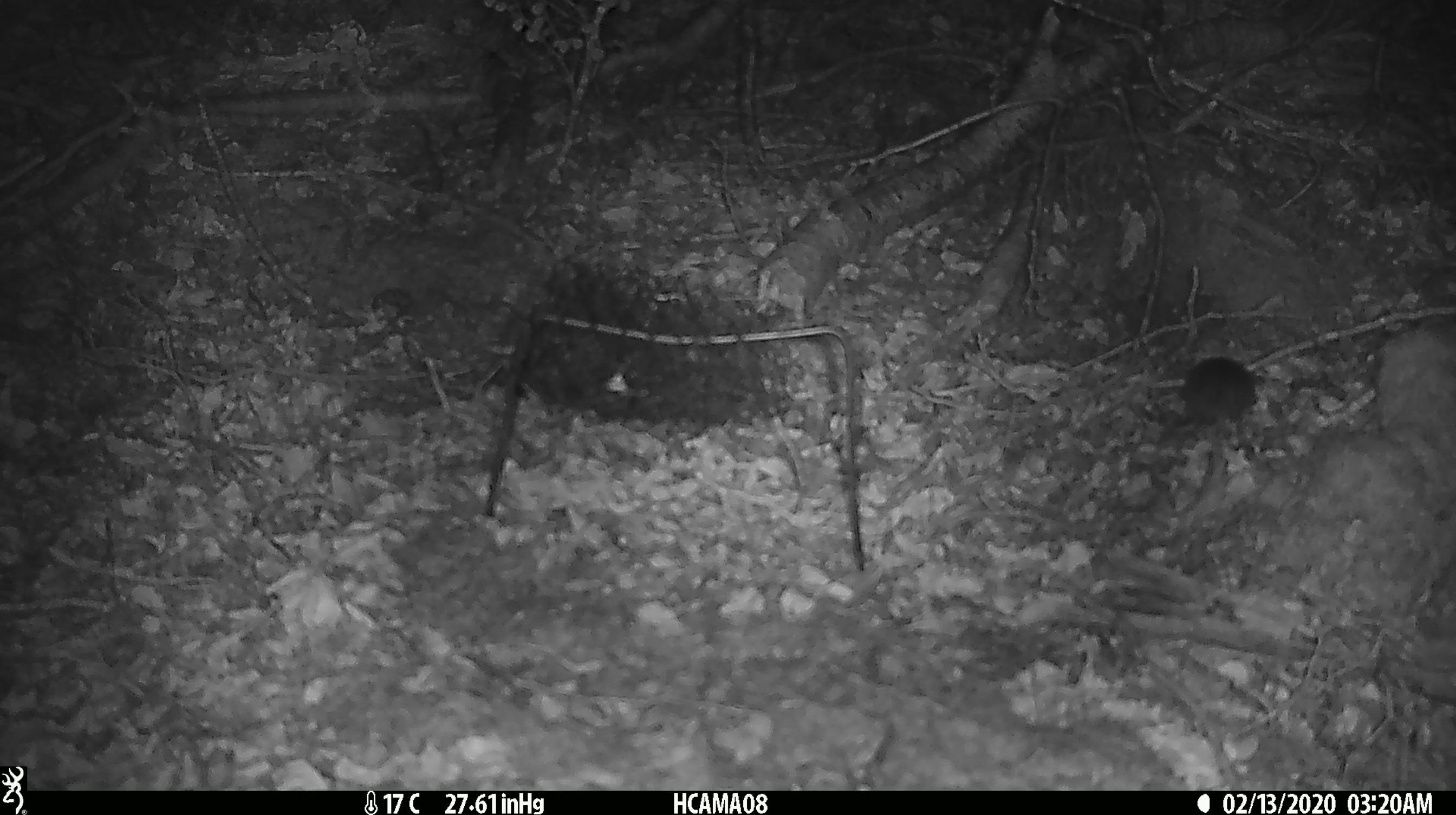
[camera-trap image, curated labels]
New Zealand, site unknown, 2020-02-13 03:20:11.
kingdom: Animalia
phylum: Chordata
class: Mammalia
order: Rodentia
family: Muridae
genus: Mus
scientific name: Mus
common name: mouse